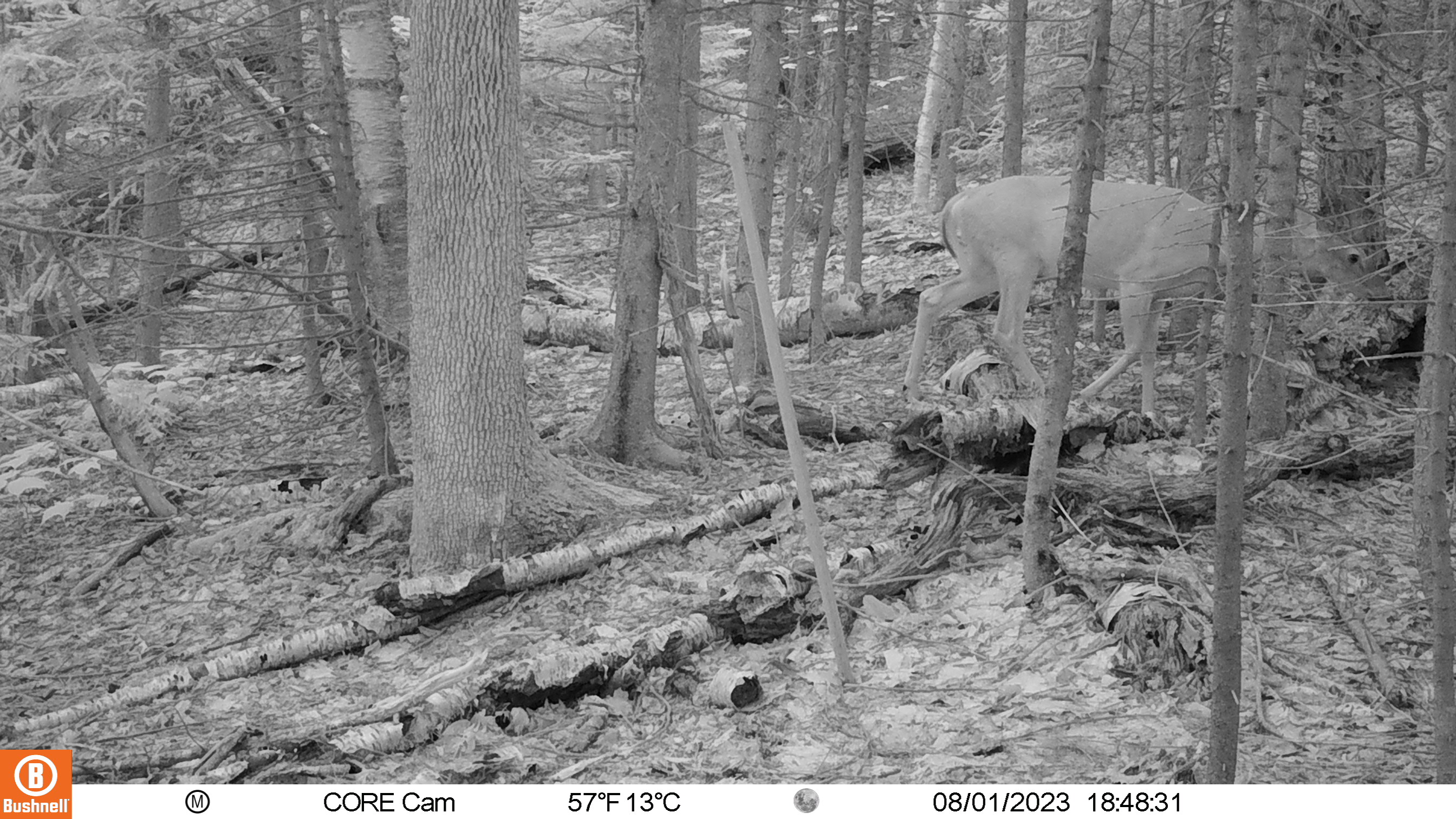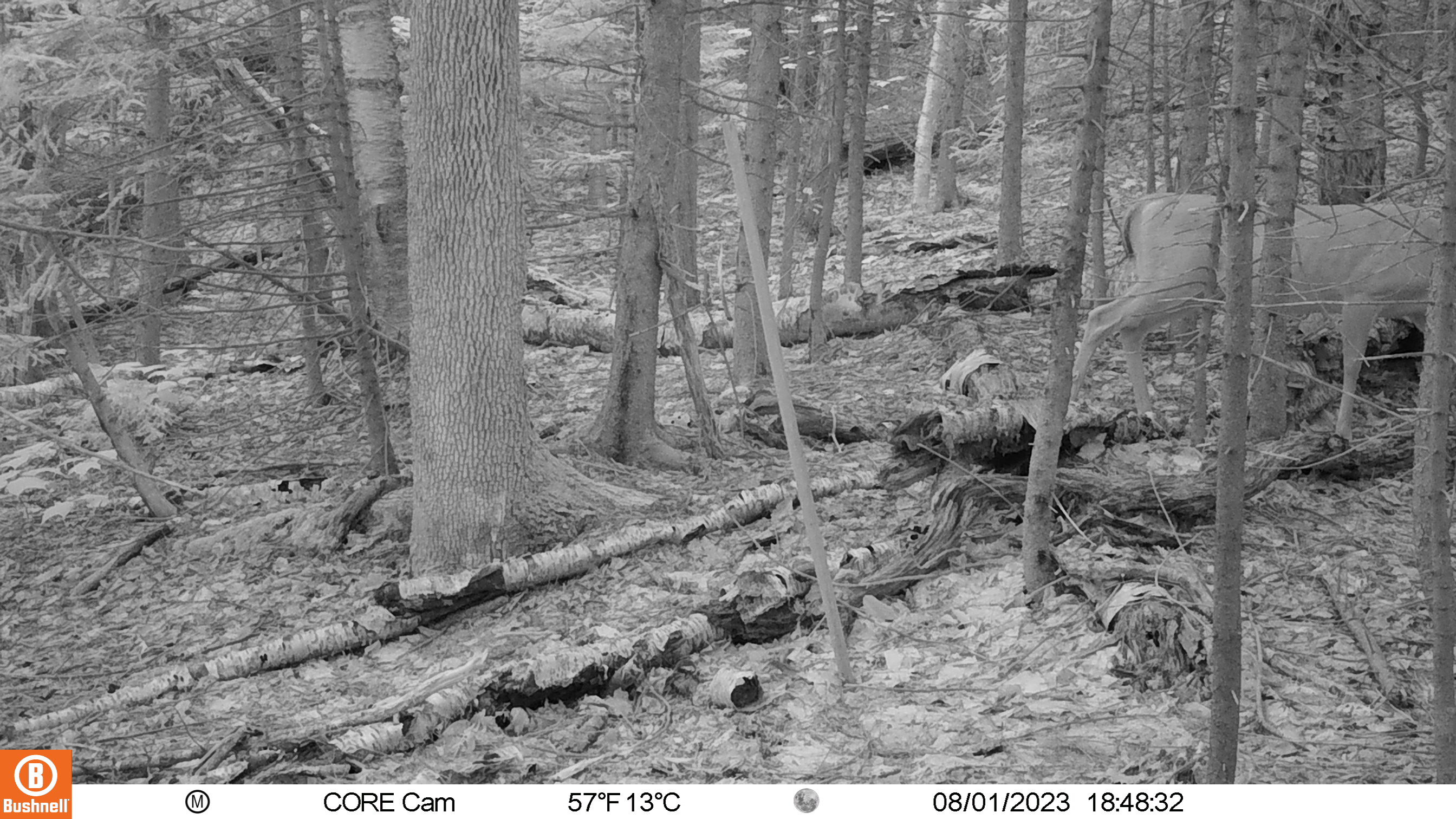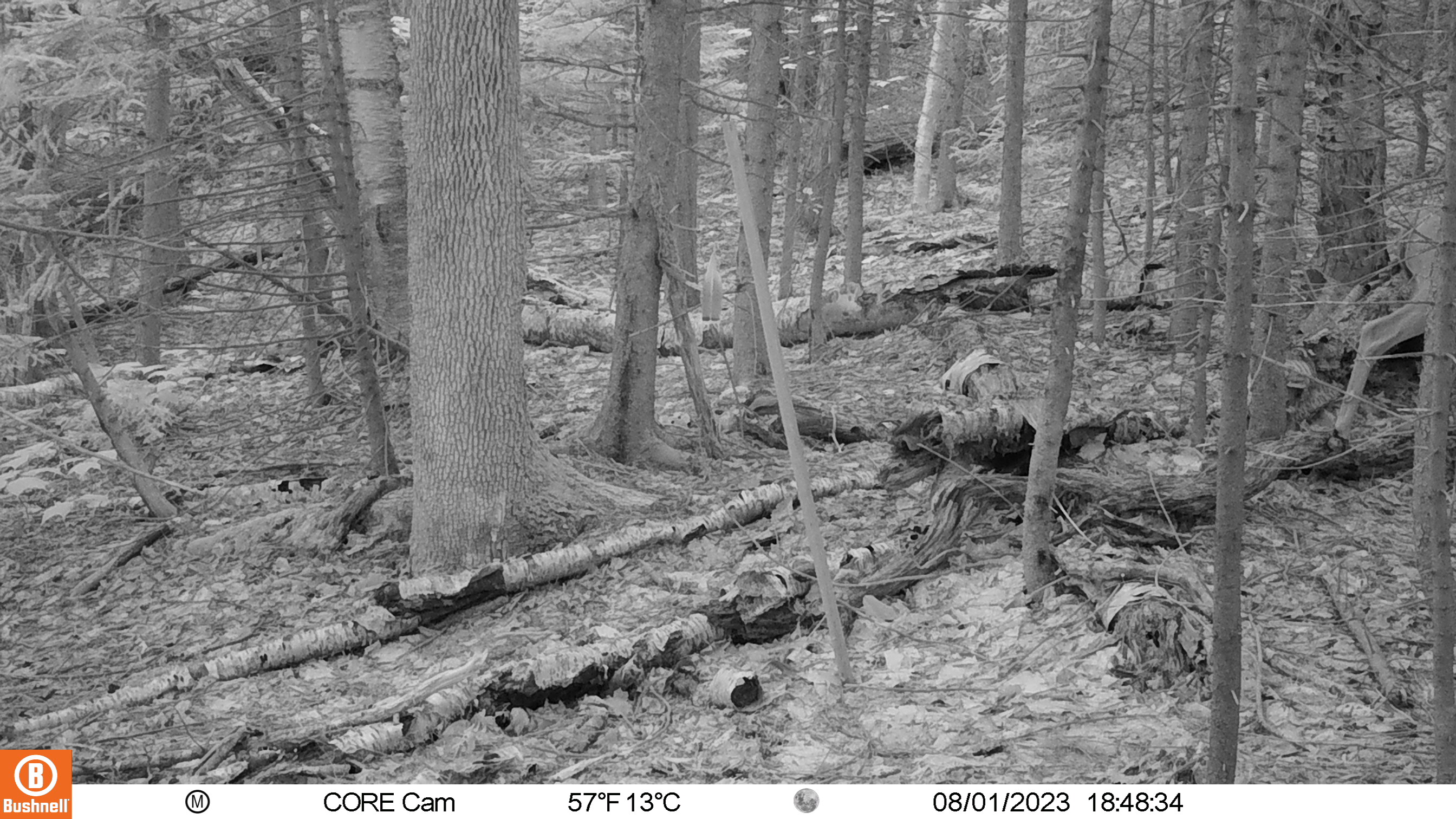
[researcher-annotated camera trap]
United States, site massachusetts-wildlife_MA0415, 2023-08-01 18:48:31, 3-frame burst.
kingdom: Animalia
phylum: Chordata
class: Mammalia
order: Artiodactyla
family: Cervidae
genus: Odocoileus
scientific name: Odocoileus virginianus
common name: white-tailed deer